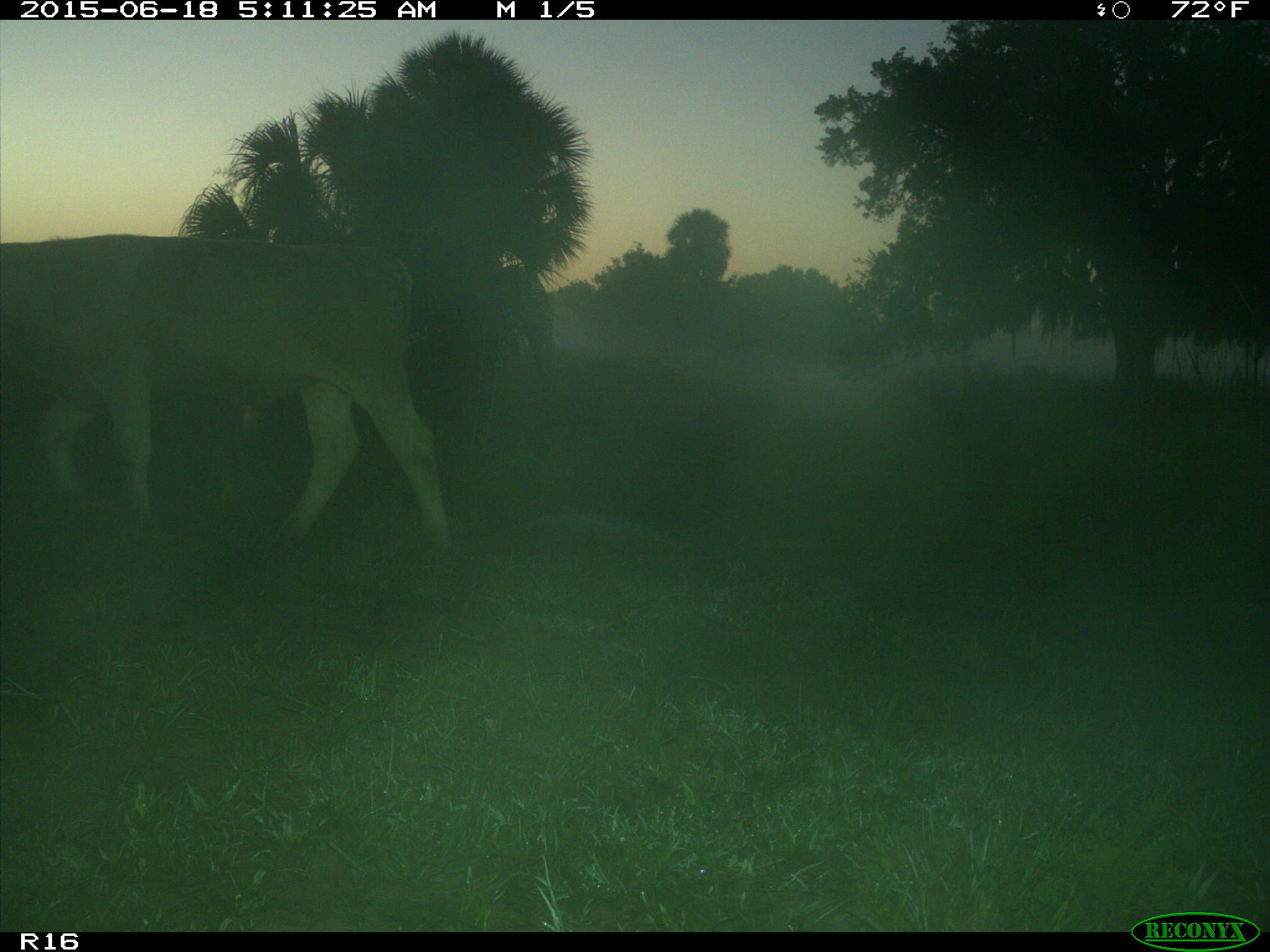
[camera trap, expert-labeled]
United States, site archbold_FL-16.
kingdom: Animalia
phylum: Chordata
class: Mammalia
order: Artiodactyla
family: Bovidae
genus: Bos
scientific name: Bos taurus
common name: domestic cow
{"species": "Bos taurus (domestic cow)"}